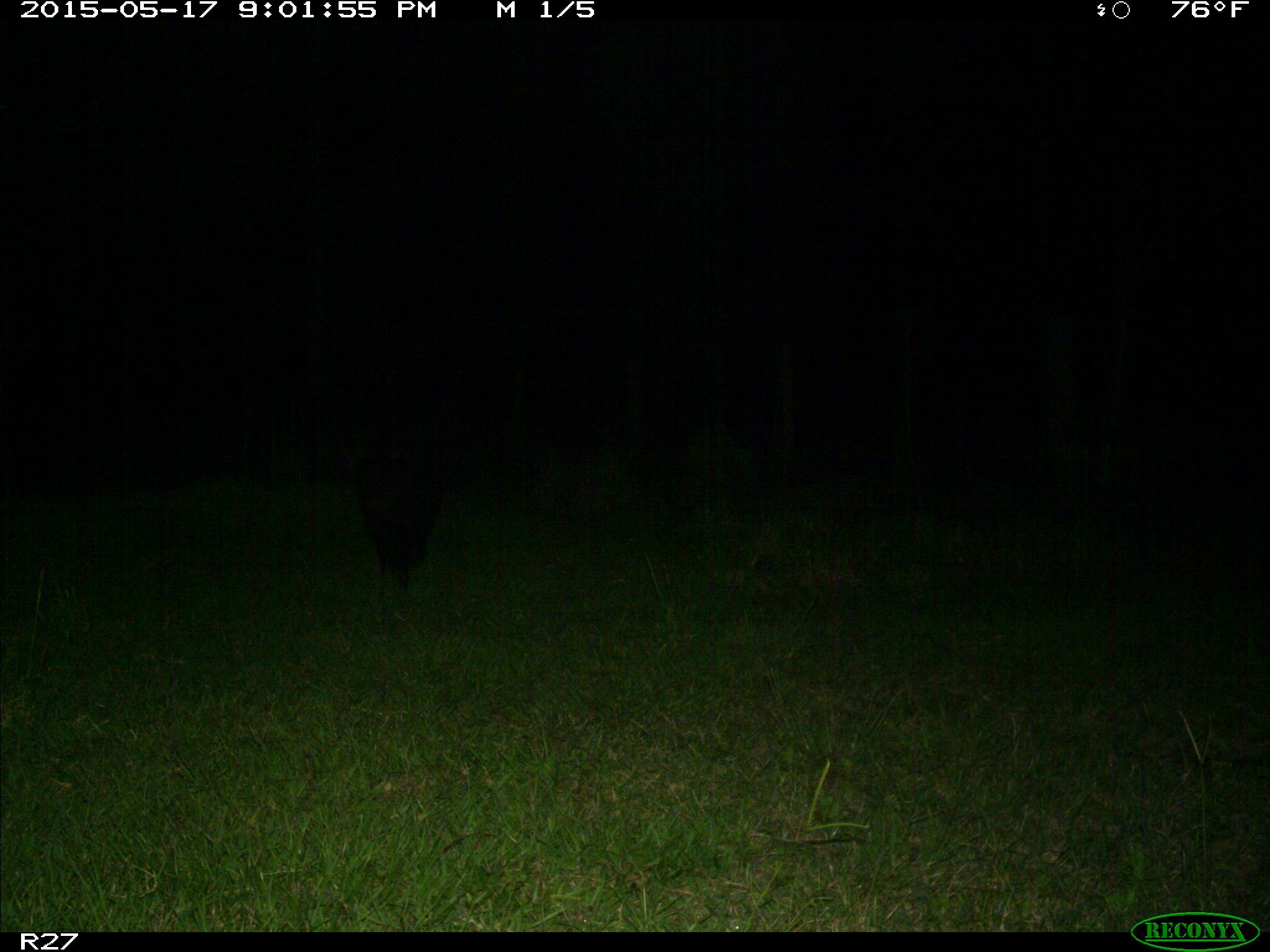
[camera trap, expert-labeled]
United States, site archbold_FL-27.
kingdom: Animalia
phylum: Chordata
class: Mammalia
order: Artiodactyla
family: Suidae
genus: Sus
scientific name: Sus scrofa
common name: wild boar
Sus scrofa (wild boar).